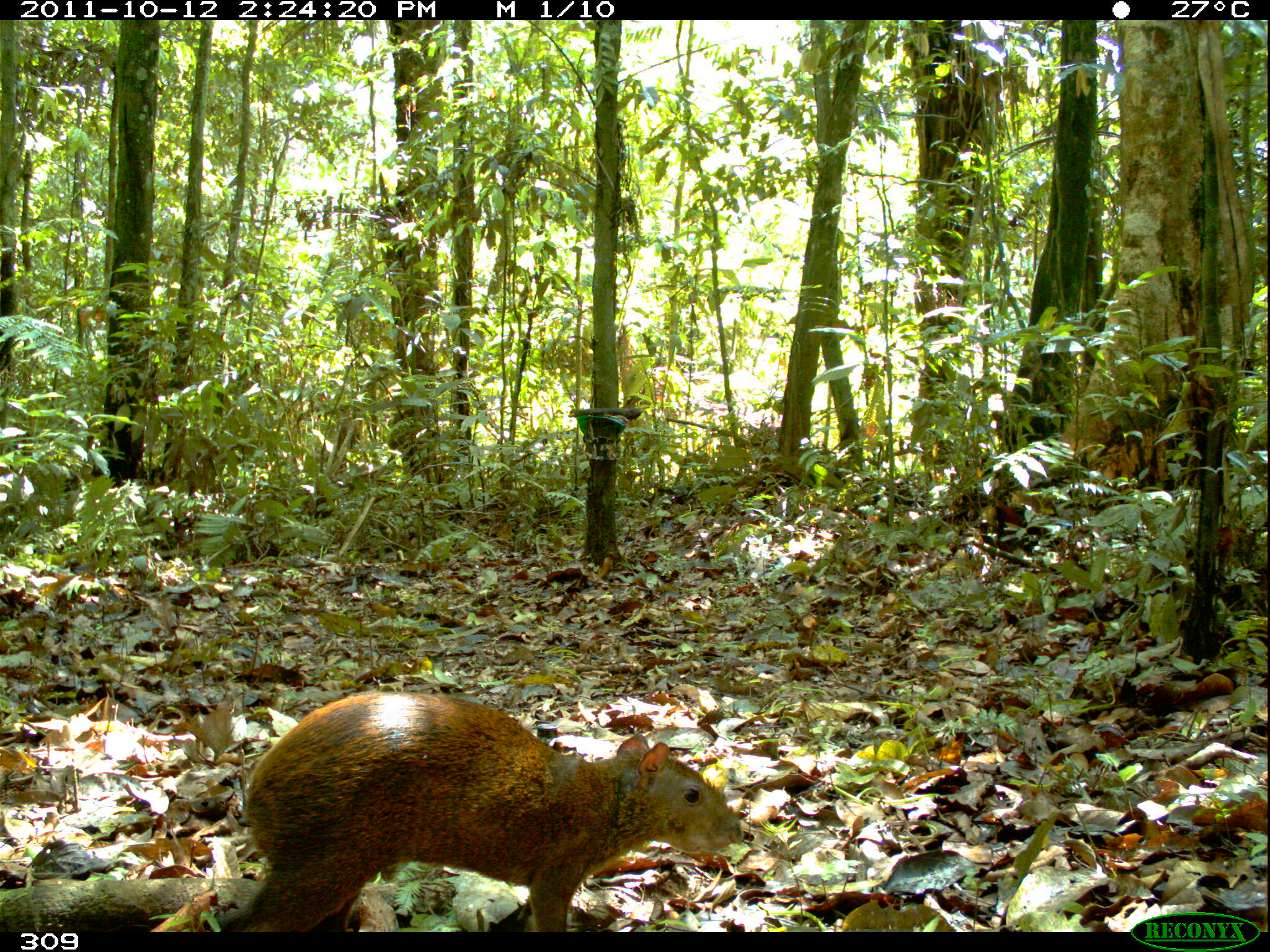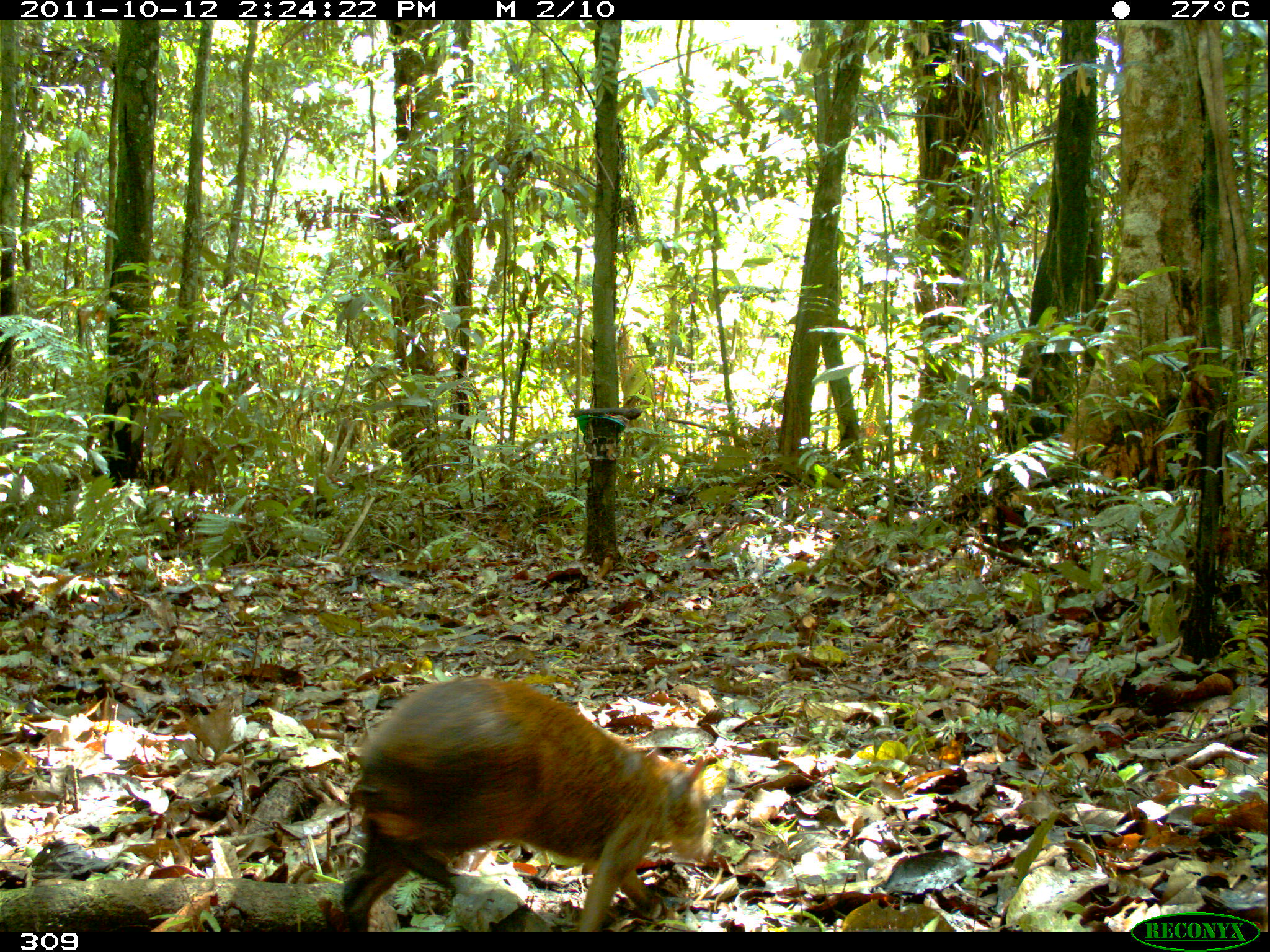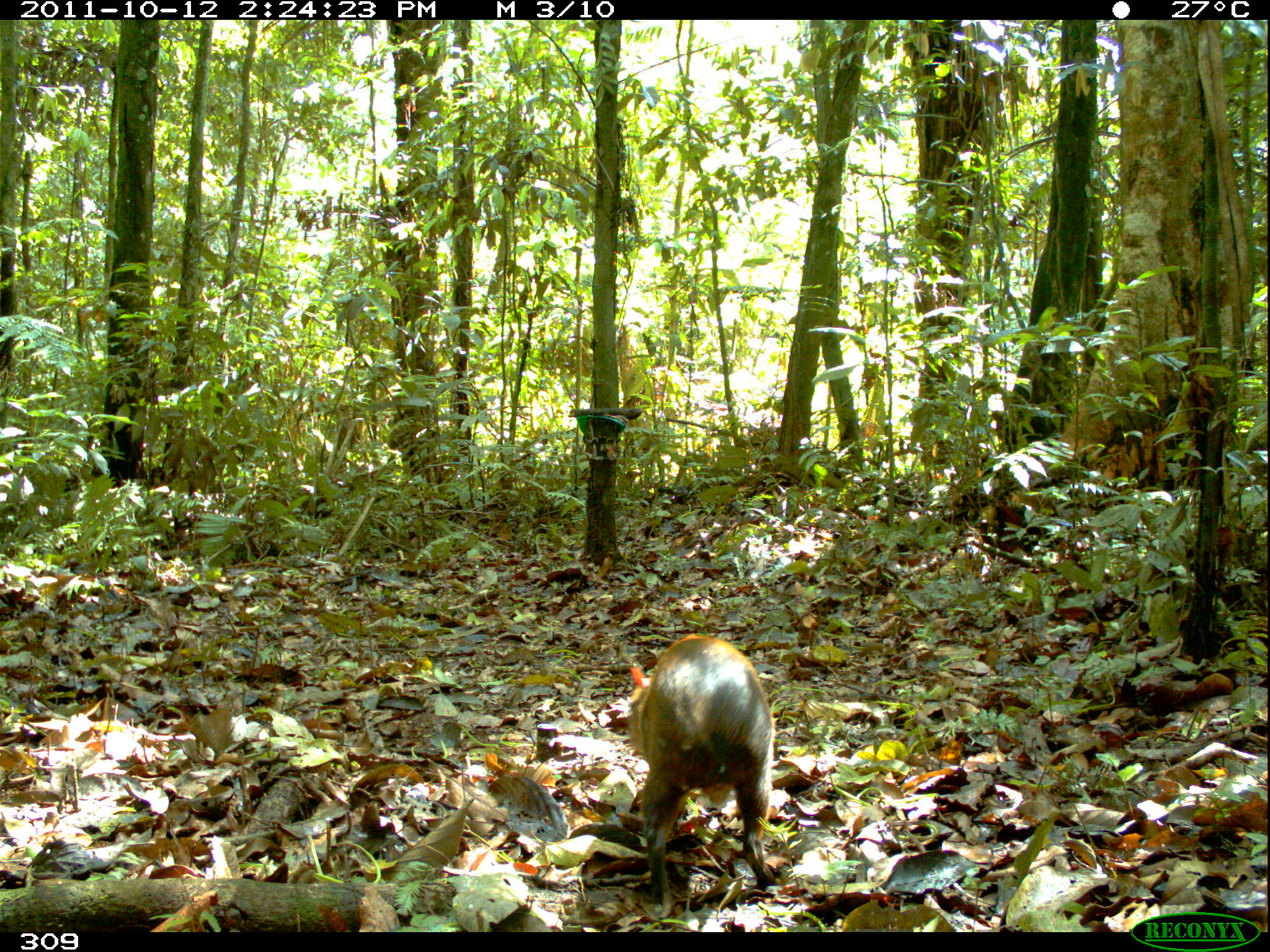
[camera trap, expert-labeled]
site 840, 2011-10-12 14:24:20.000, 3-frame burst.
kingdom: Animalia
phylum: Chordata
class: Mammalia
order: Rodentia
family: Dasyproctidae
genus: Dasyprocta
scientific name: Dasyprocta punctata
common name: central american agouti